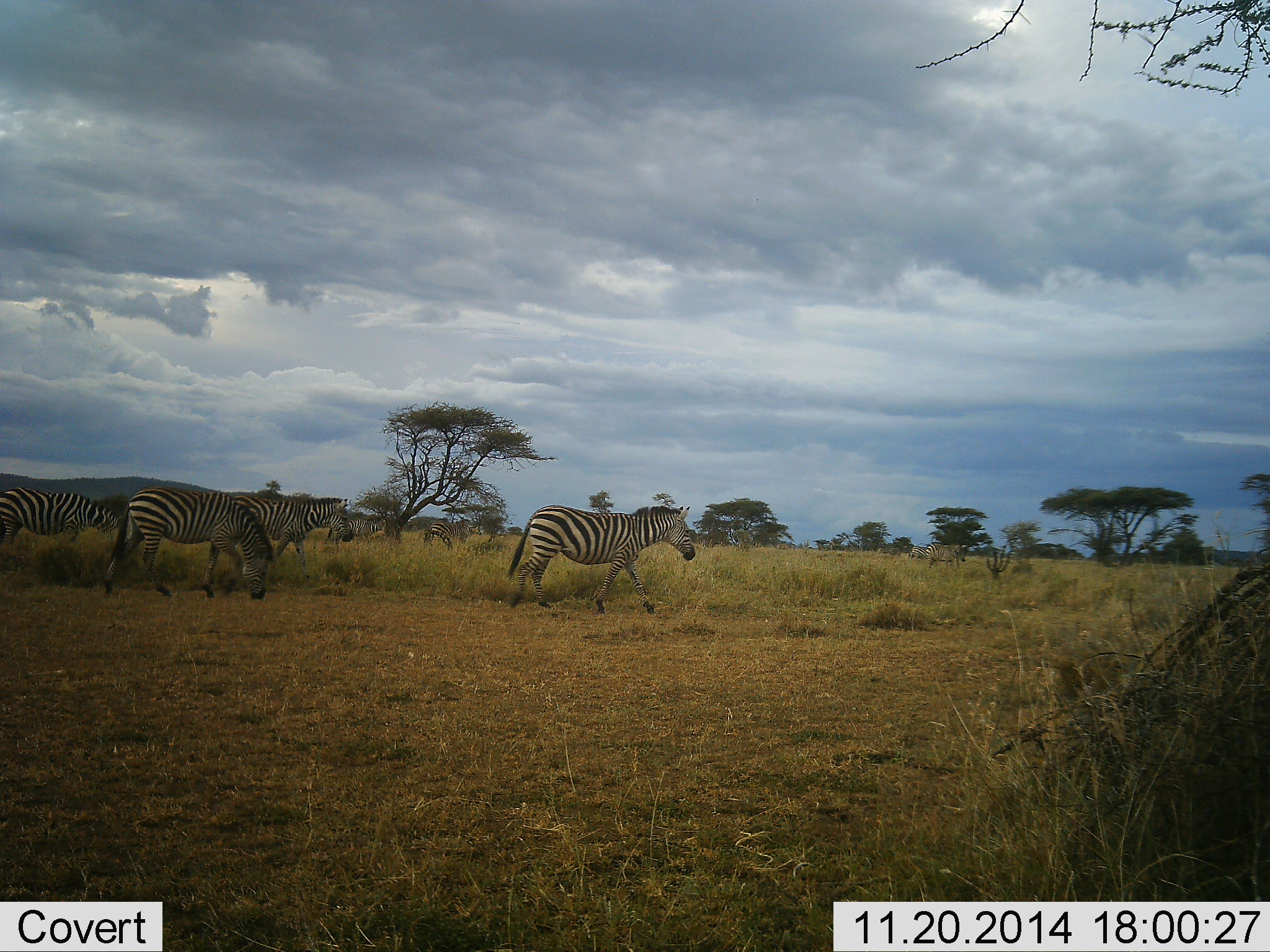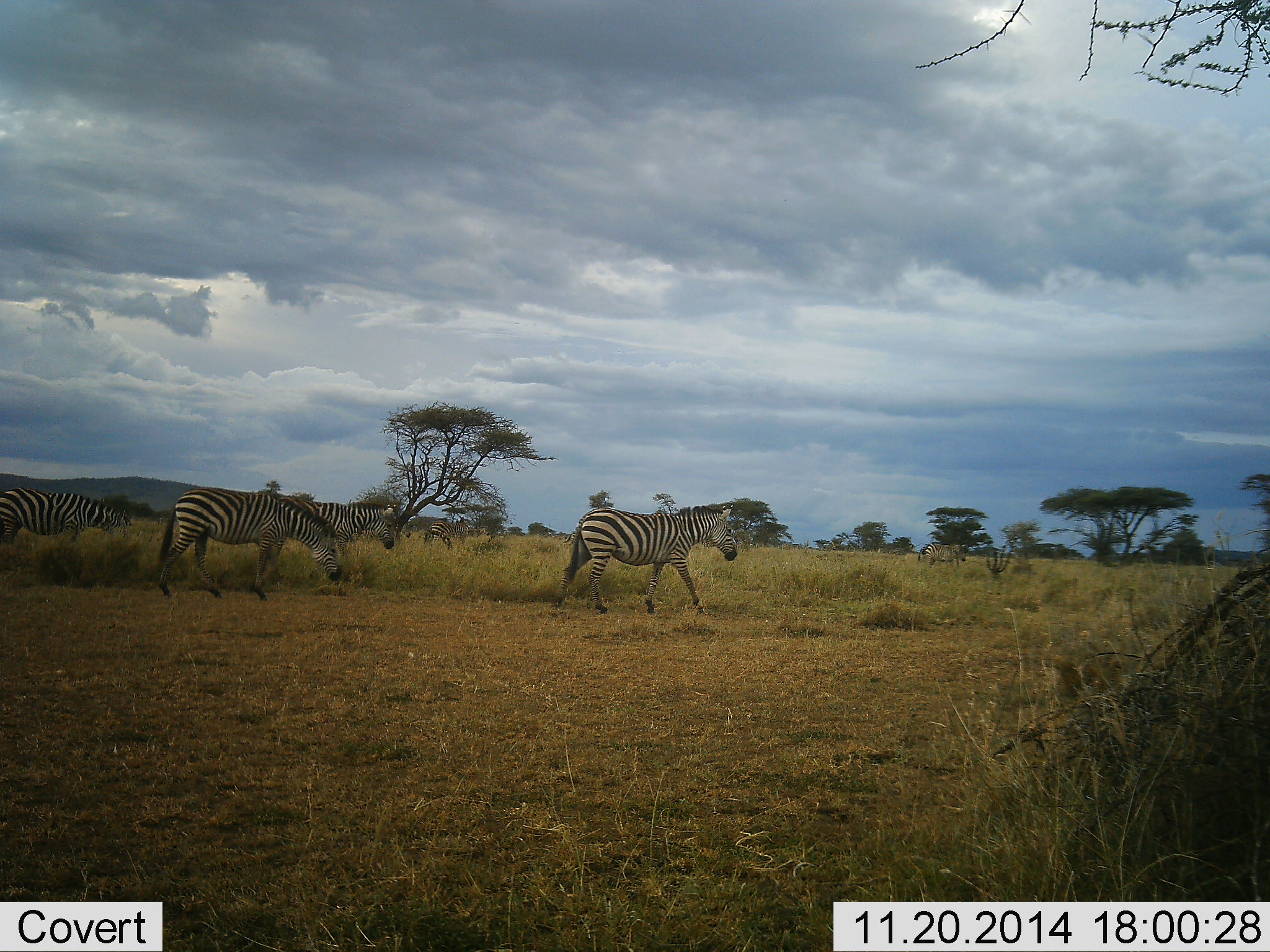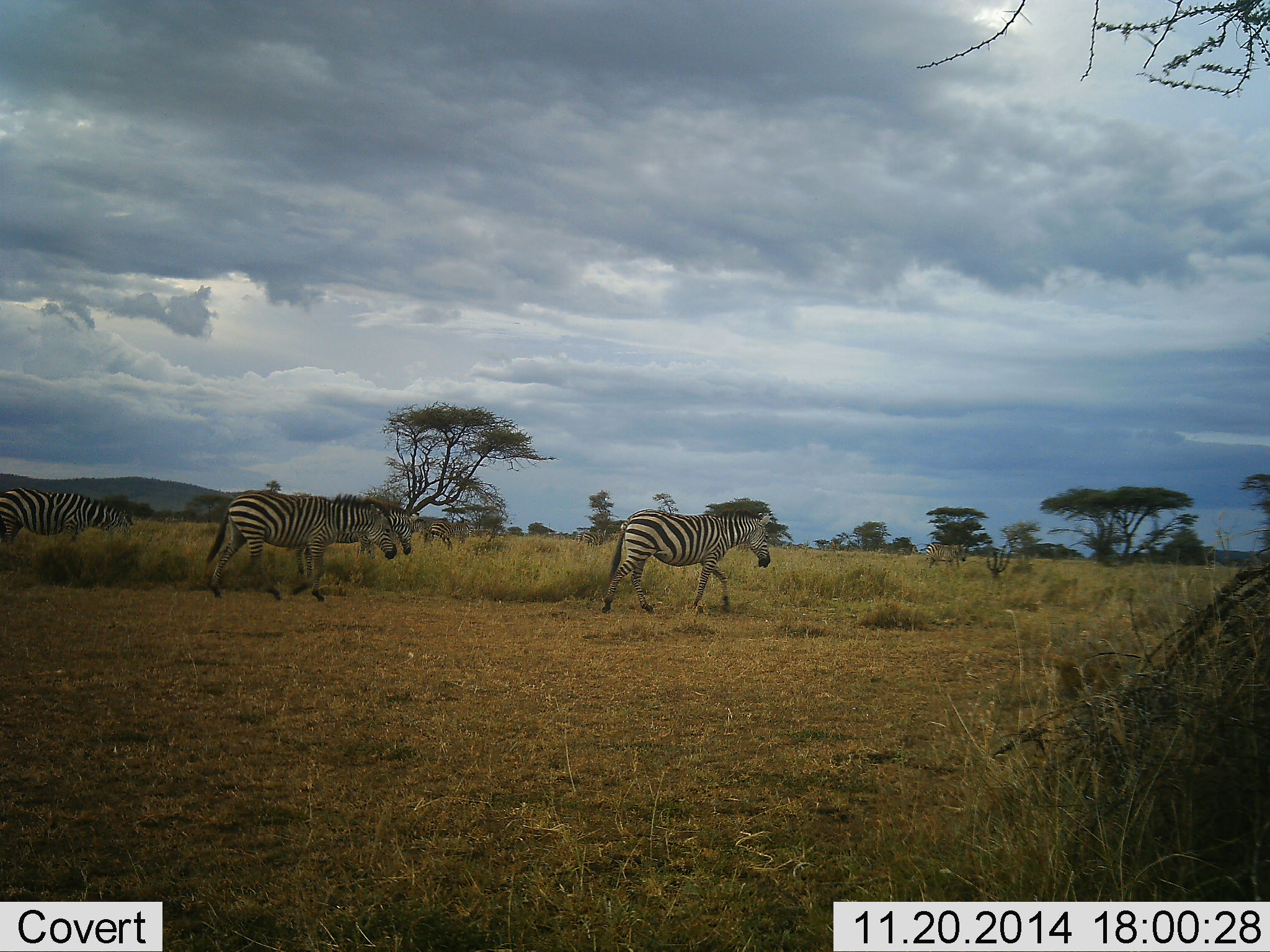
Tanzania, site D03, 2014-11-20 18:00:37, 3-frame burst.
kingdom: Animalia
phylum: Chordata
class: Mammalia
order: Perissodactyla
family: Equidae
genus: Equus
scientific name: Equus quagga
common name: plains zebra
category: zebra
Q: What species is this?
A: Zebra (plains zebra) (Equus quagga).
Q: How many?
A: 5.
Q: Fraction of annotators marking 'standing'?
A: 40%.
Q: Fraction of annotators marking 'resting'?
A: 0%.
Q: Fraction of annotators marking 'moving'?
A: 100%.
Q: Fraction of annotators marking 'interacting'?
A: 0%.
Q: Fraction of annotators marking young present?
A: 0%.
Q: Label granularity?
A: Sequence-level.